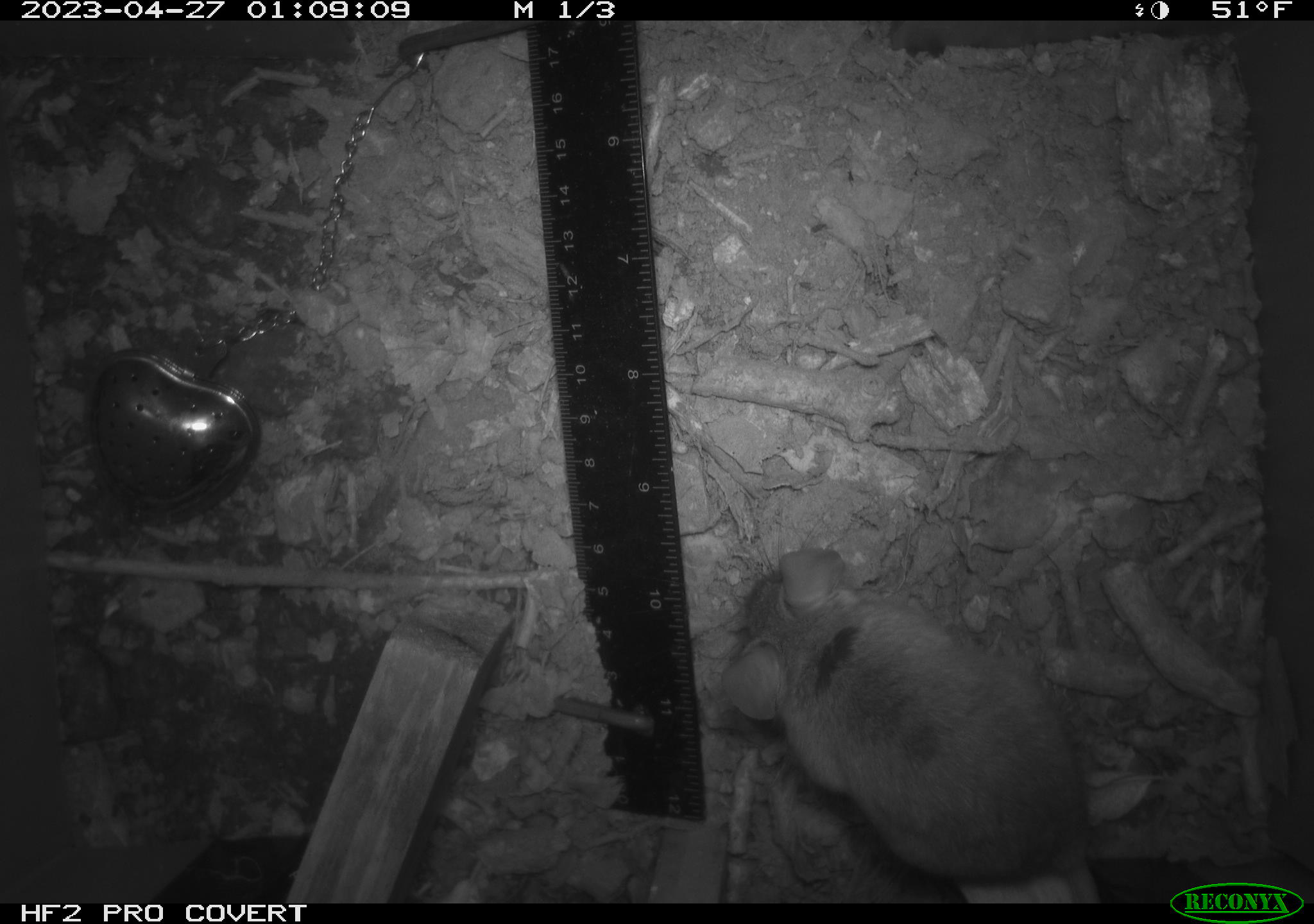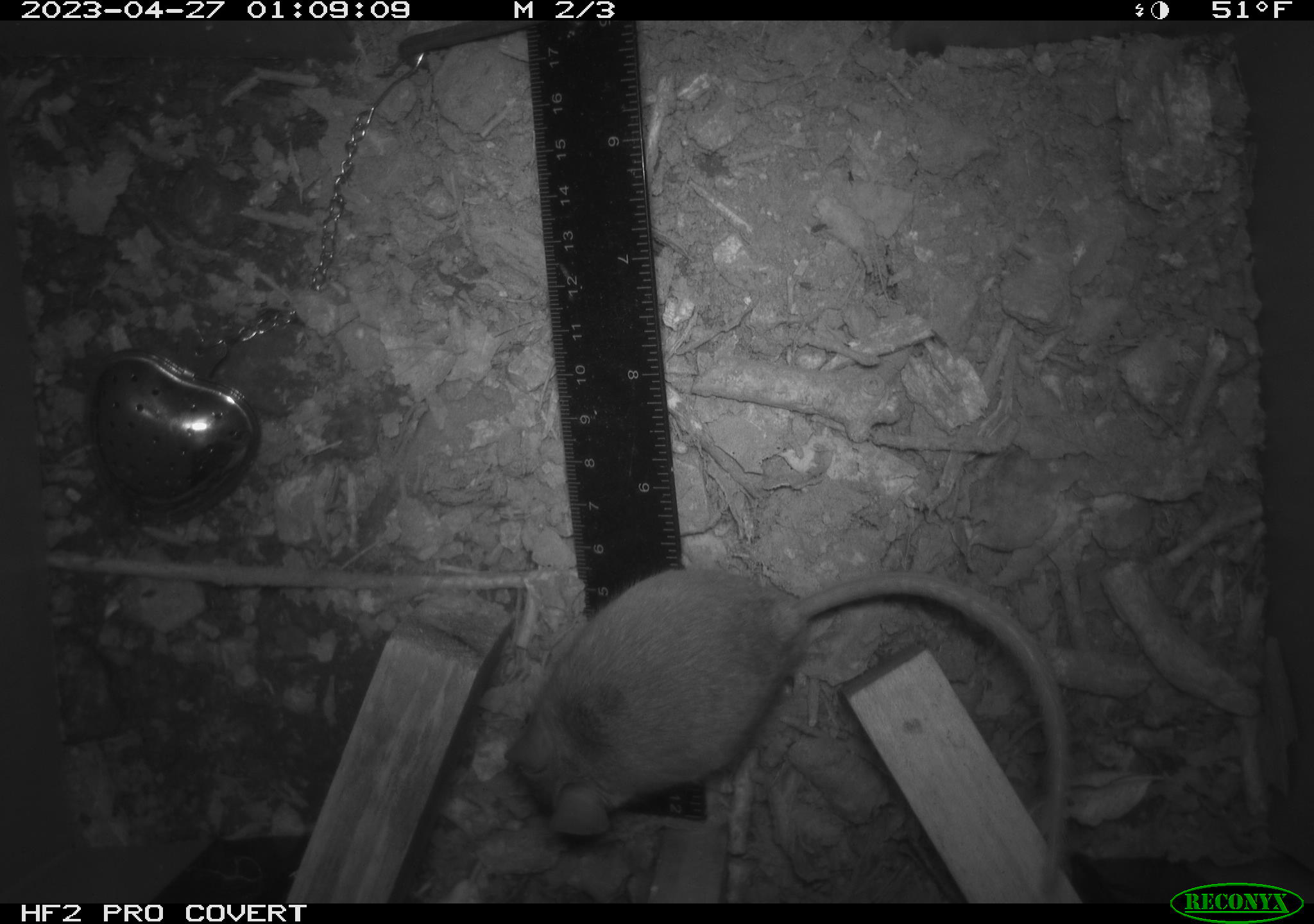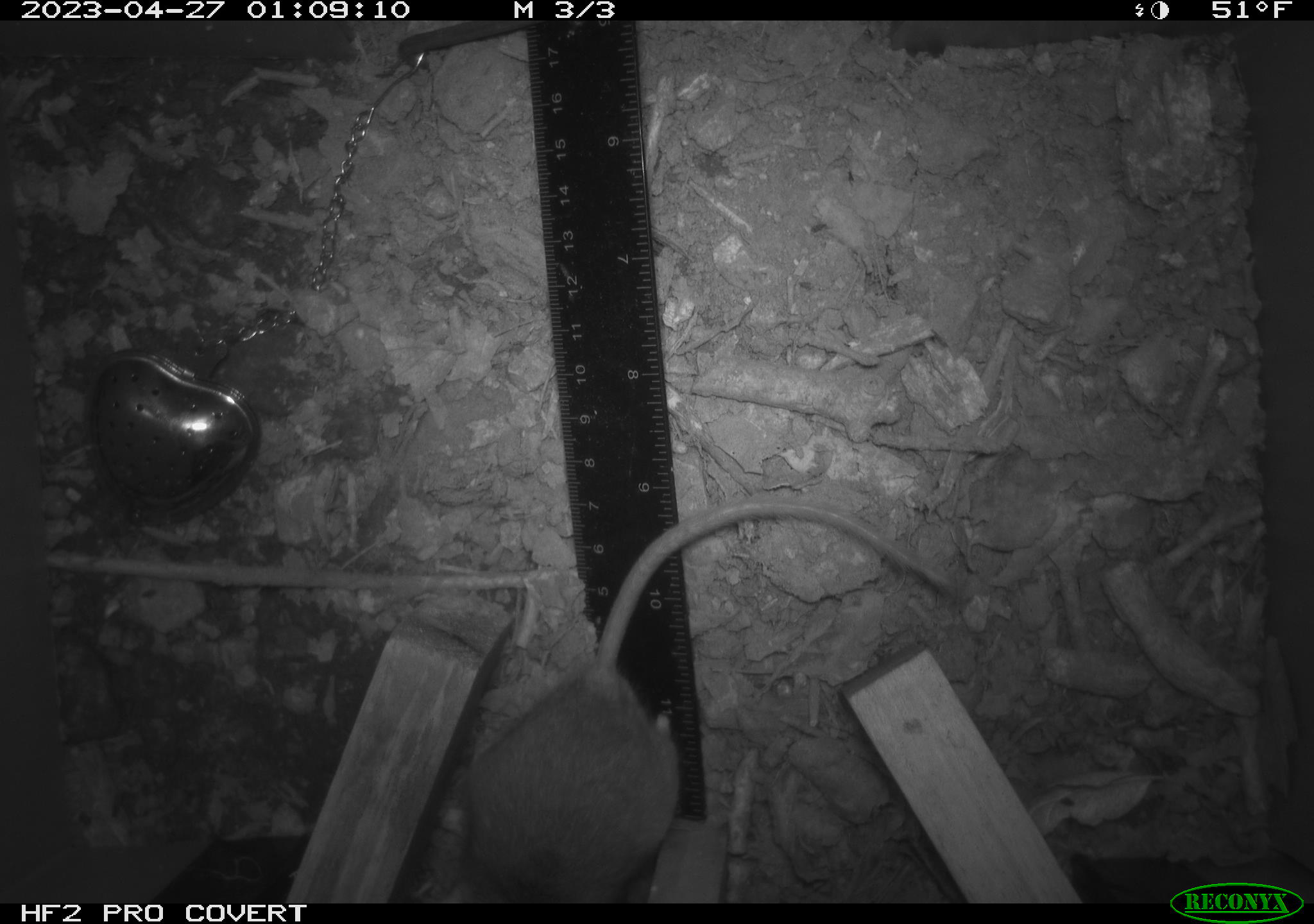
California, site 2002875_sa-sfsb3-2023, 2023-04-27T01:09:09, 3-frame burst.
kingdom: Animalia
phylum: Chordata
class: Mammalia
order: Rodentia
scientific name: Rodentia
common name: mouse species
Mouse species (Rodentia).